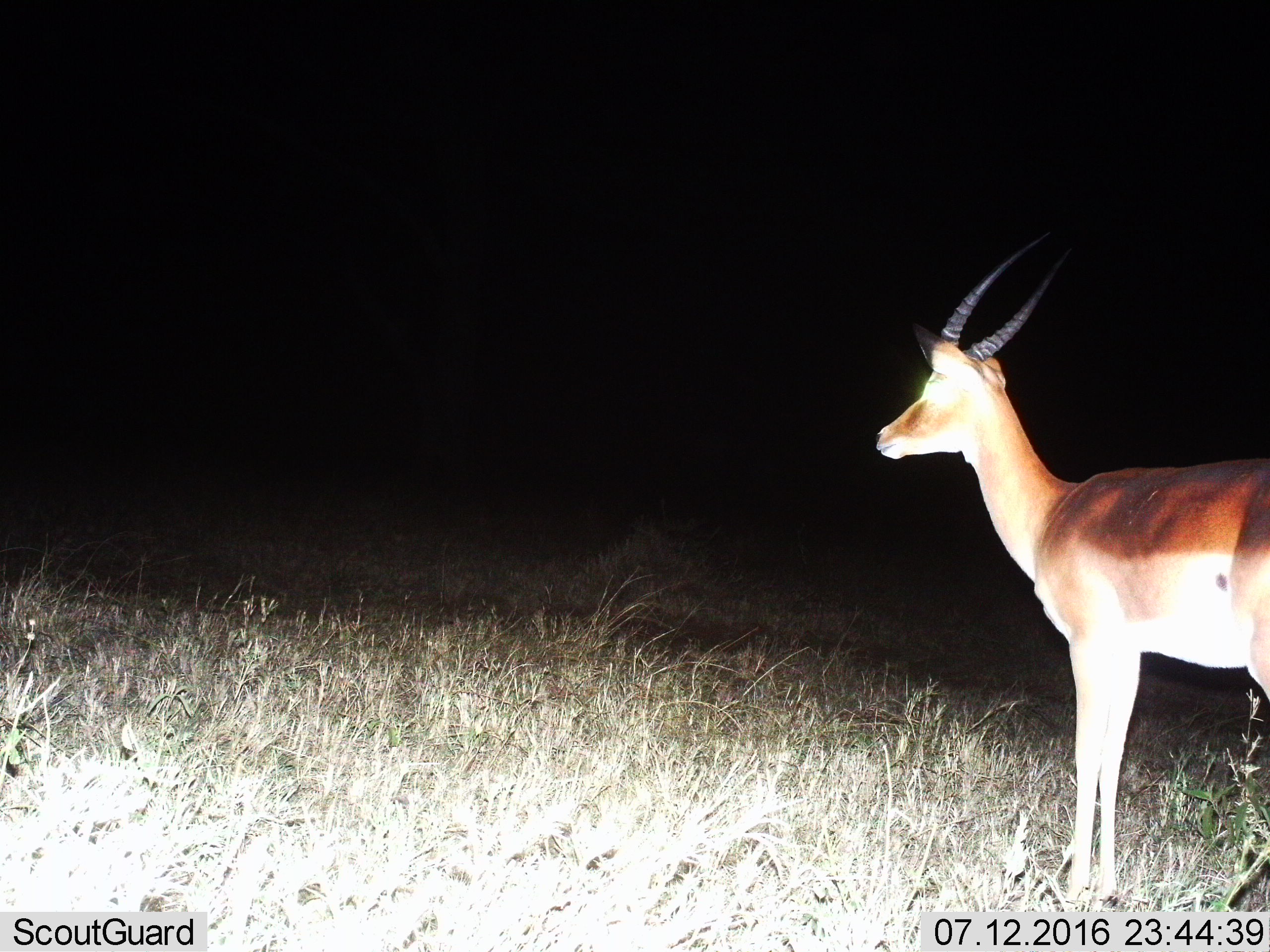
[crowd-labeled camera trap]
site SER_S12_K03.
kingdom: Animalia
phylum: Chordata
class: Mammalia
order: Artiodactyla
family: Bovidae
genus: Nanger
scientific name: Nanger granti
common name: grant's gazelle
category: gazellegrants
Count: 1.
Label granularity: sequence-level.